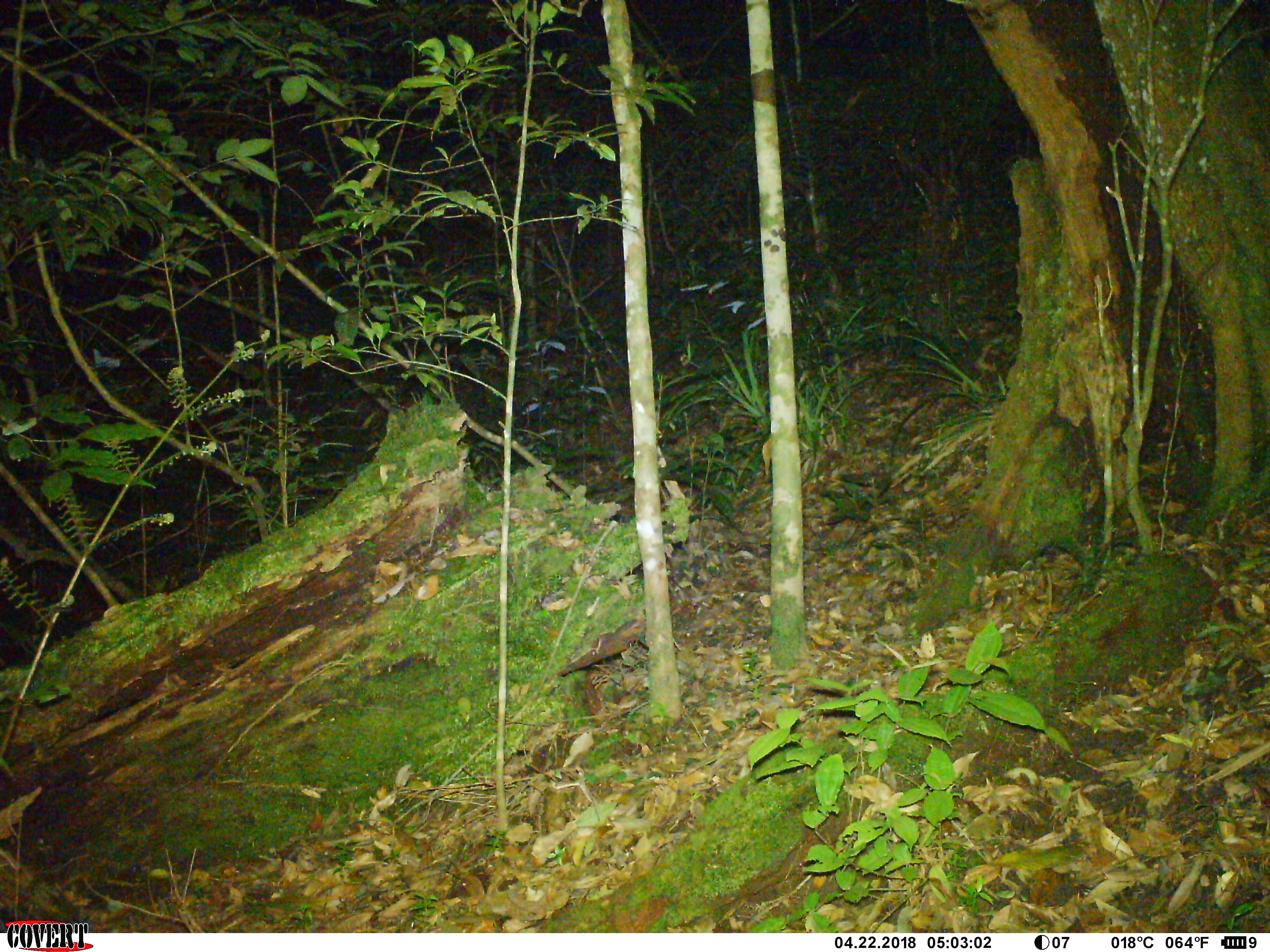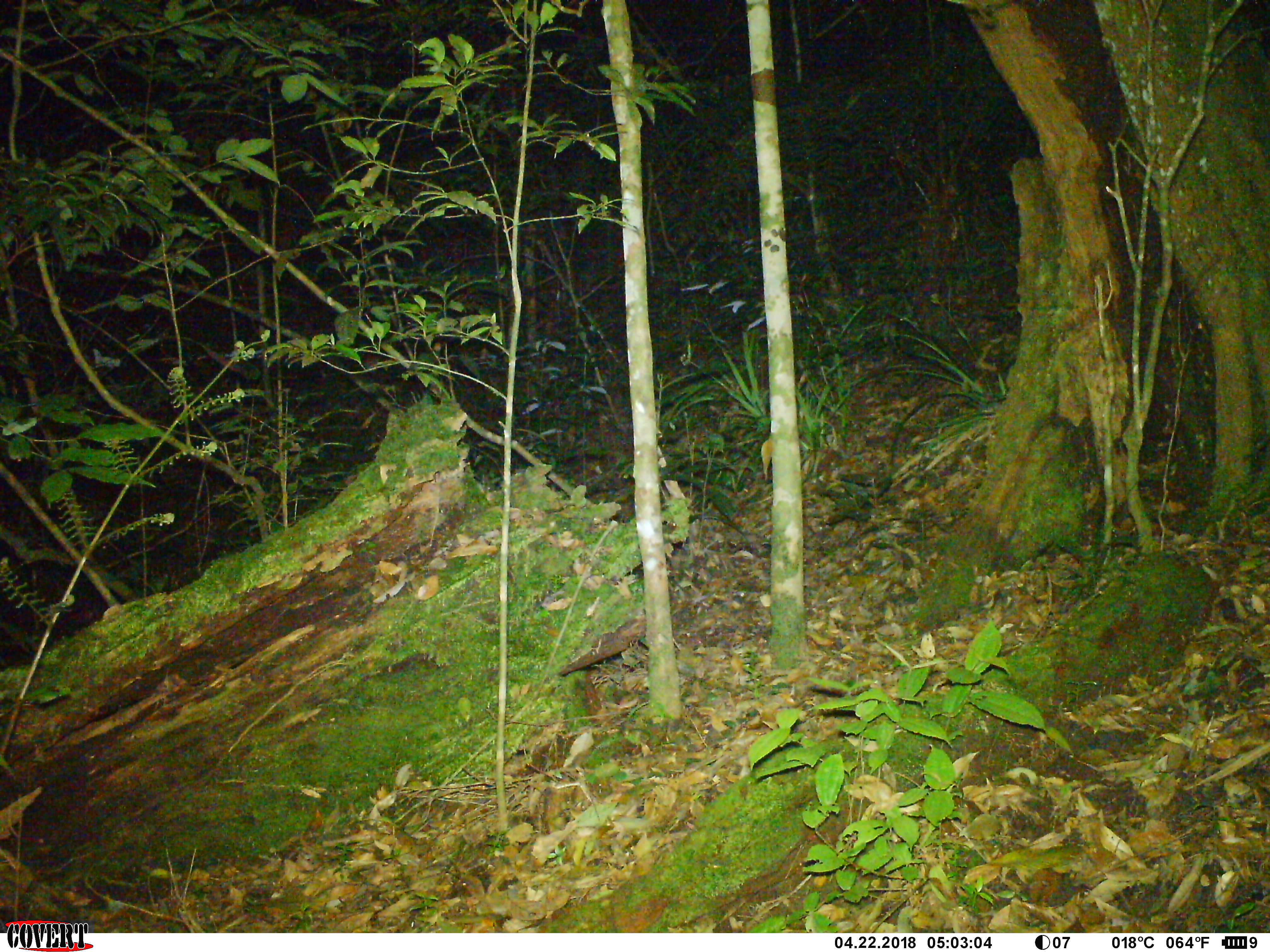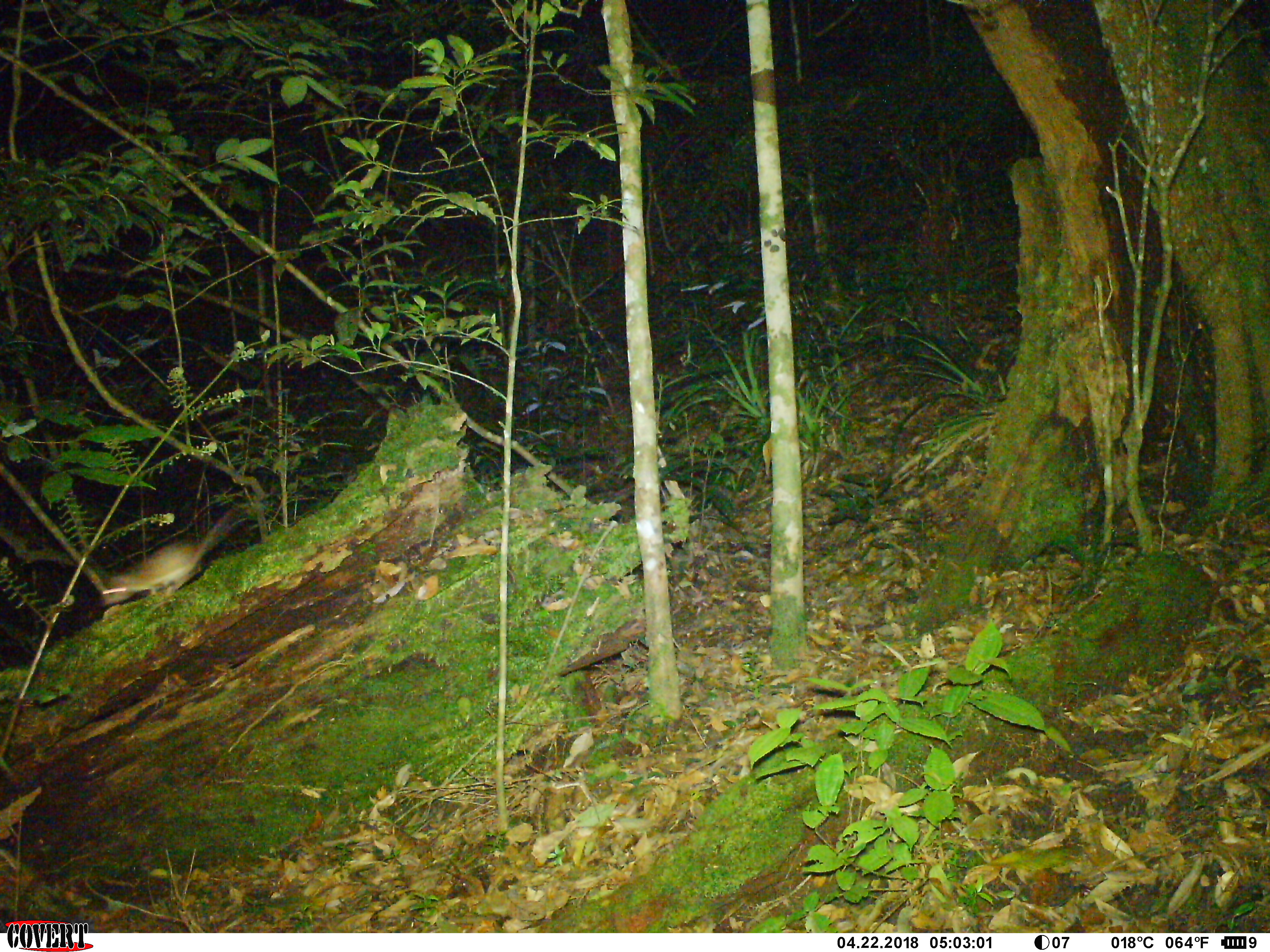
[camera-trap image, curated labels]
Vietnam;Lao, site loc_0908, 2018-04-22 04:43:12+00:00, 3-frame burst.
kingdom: Animalia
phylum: Chordata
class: Mammalia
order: Rodentia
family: Muridae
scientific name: Muridae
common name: old-world mice and rats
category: unidentified murid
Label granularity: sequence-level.